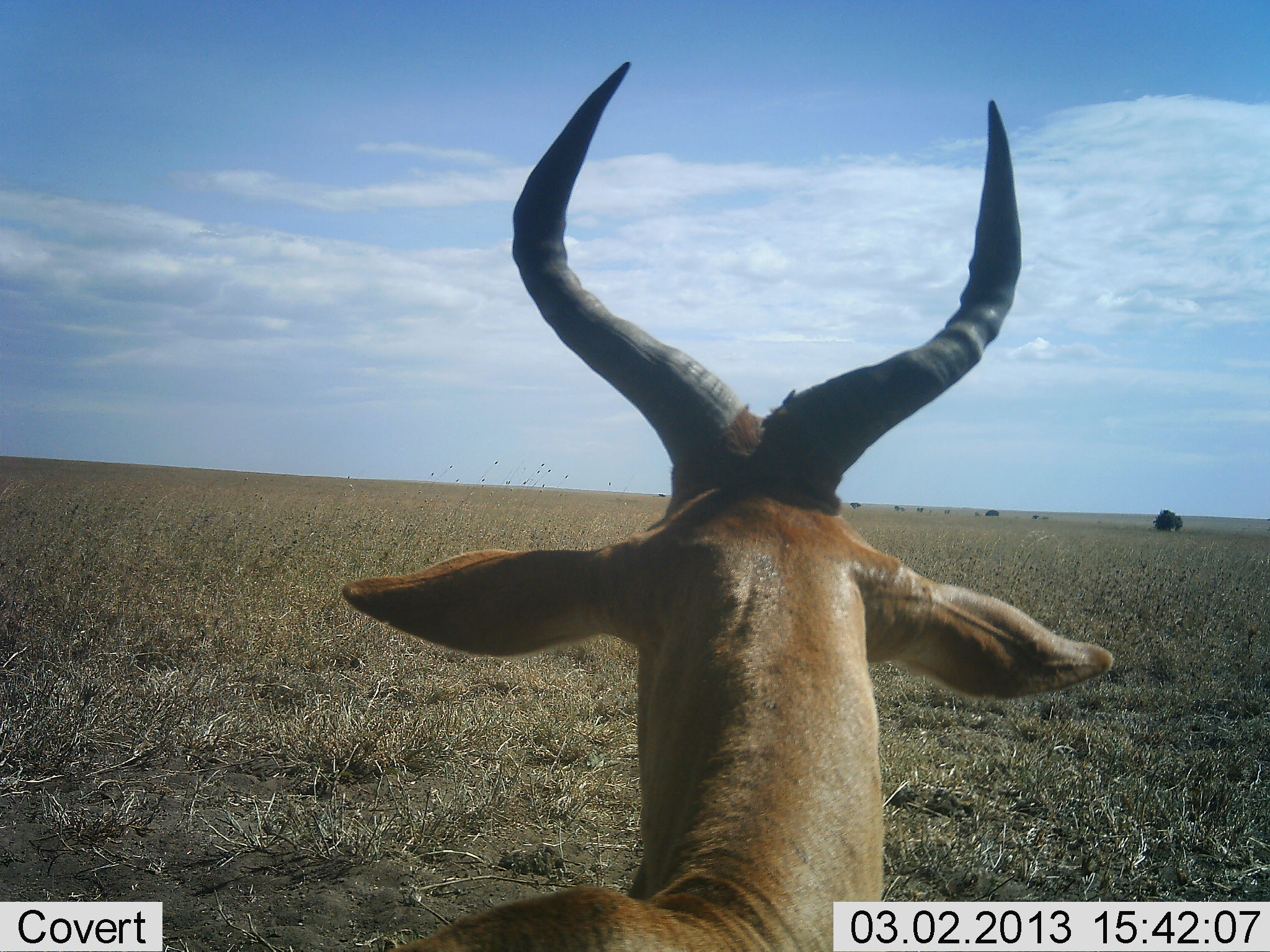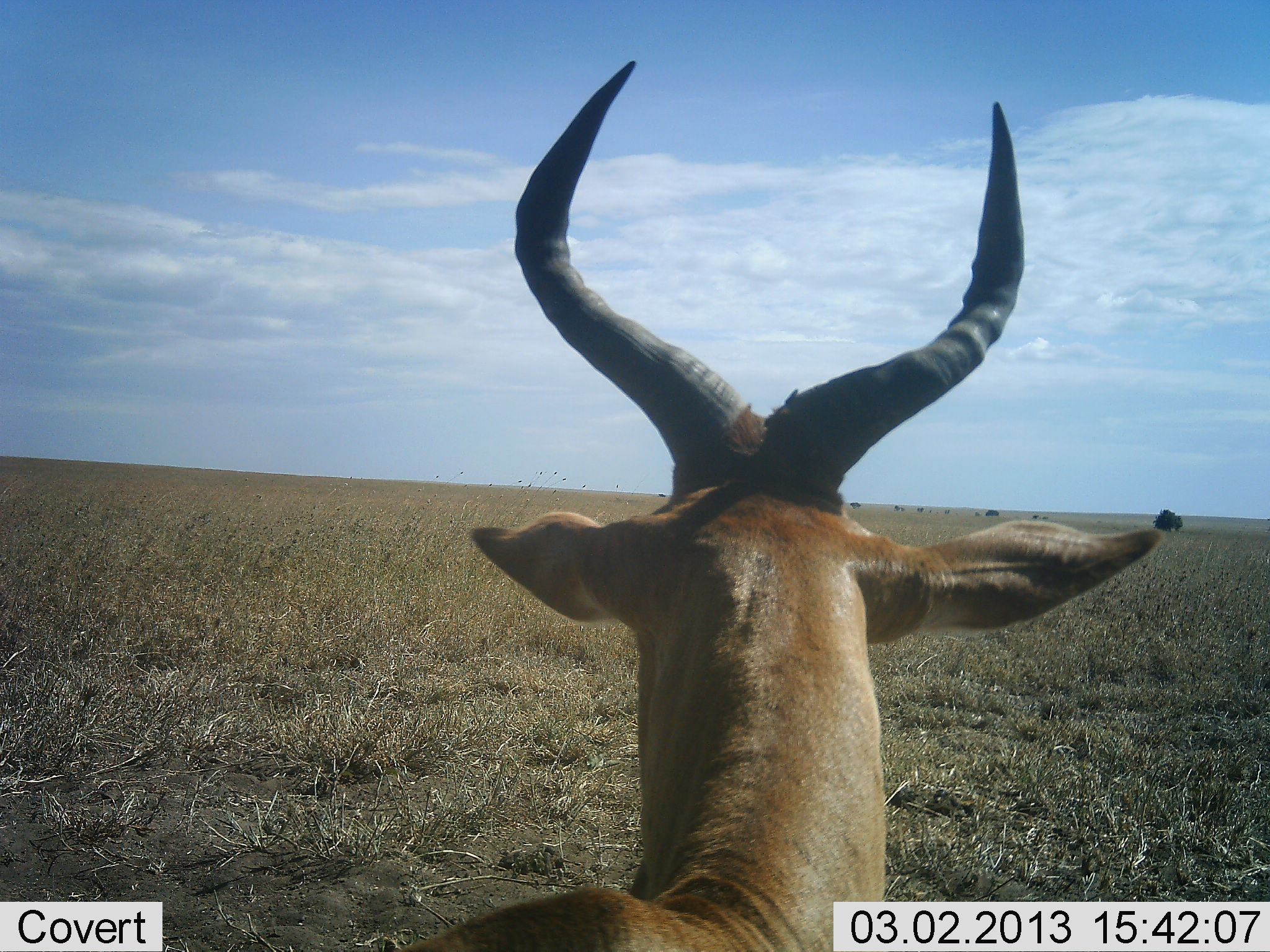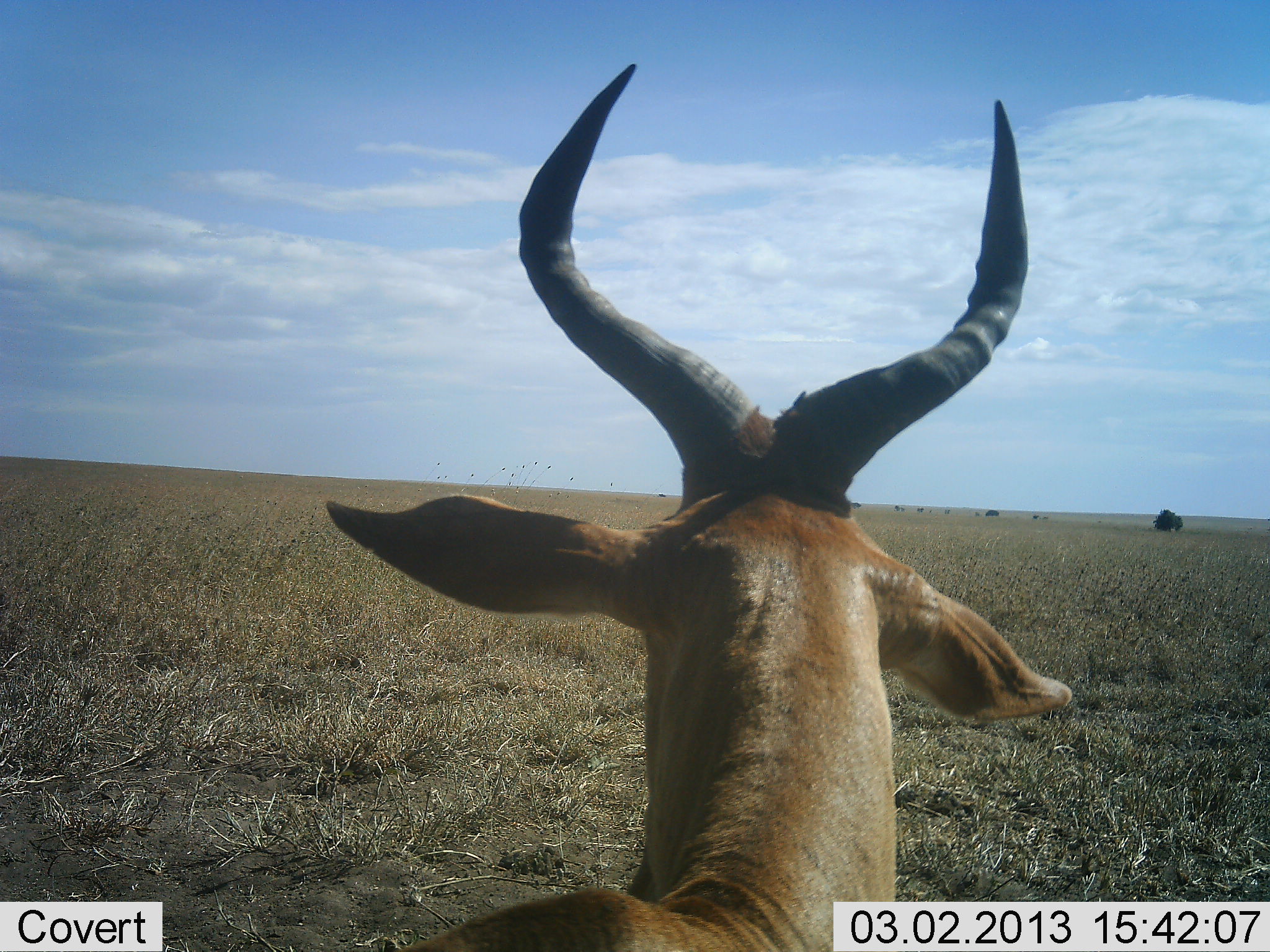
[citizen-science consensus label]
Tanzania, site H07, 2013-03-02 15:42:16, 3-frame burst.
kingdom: Animalia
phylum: Chordata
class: Mammalia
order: Artiodactyla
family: Bovidae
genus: Alcelaphus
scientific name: Alcelaphus buselaphus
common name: hartebeest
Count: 1.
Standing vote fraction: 77%.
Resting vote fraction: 20%.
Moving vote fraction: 3%.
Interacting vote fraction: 0%.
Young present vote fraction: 0%.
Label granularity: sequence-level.